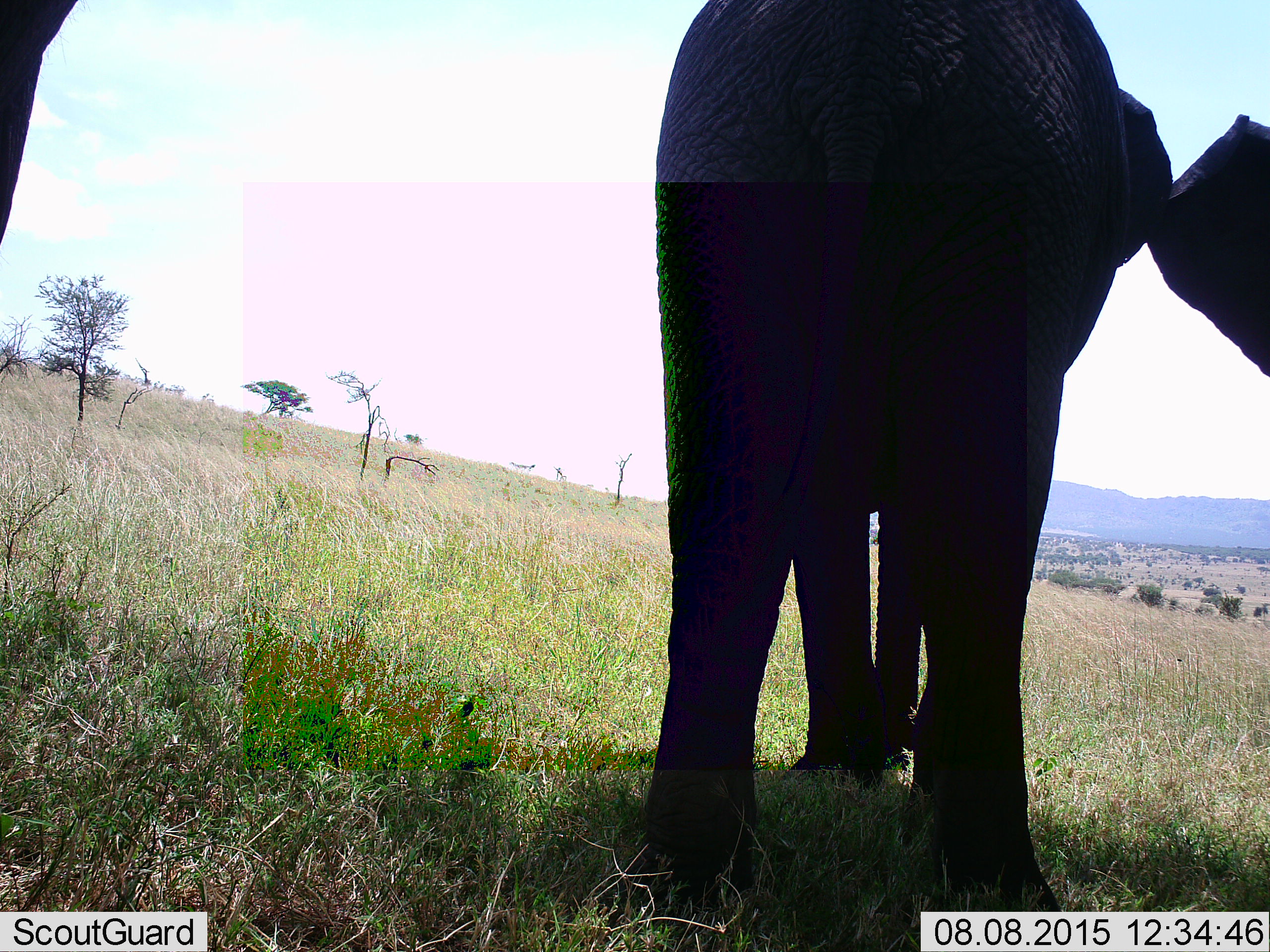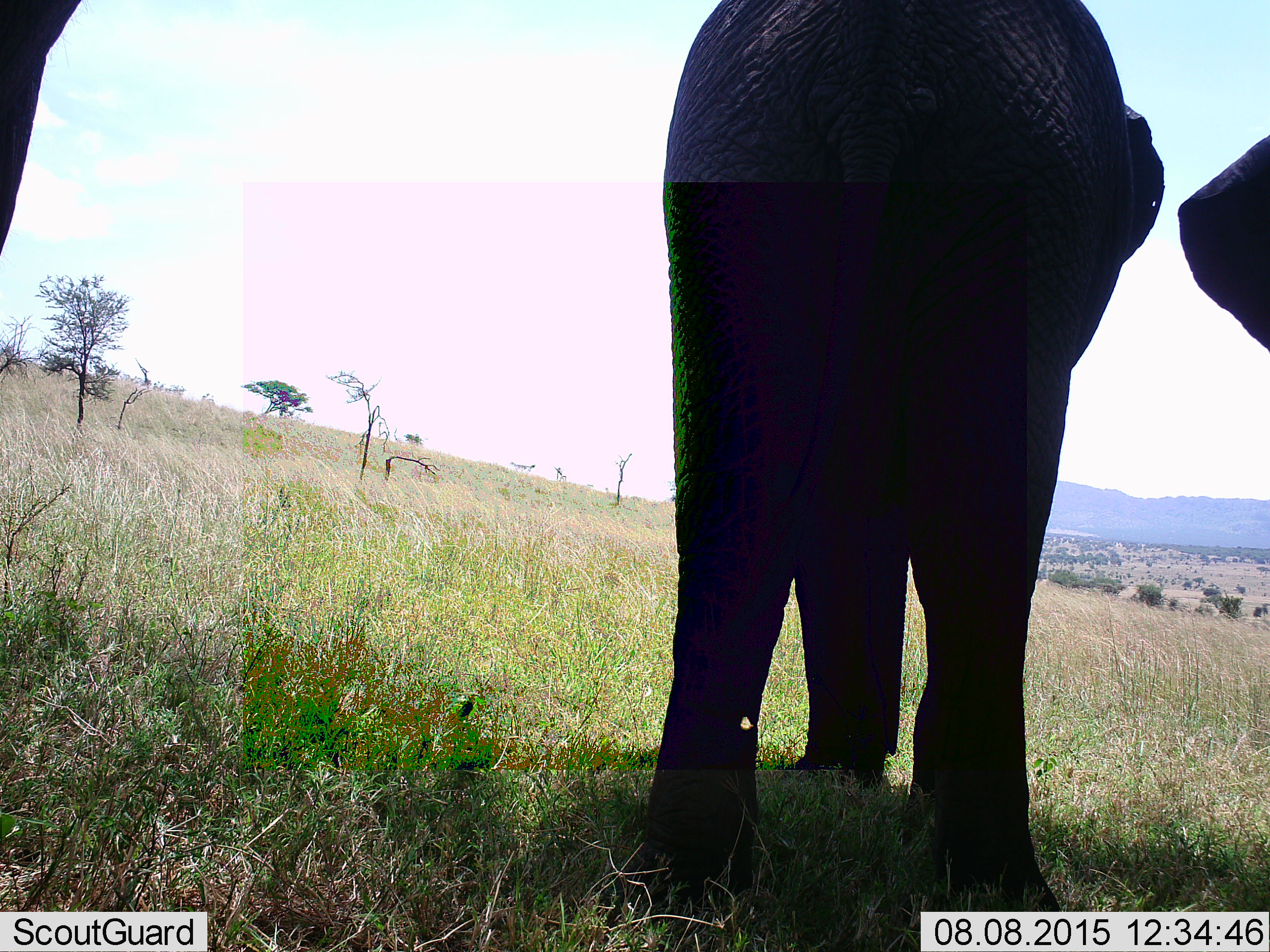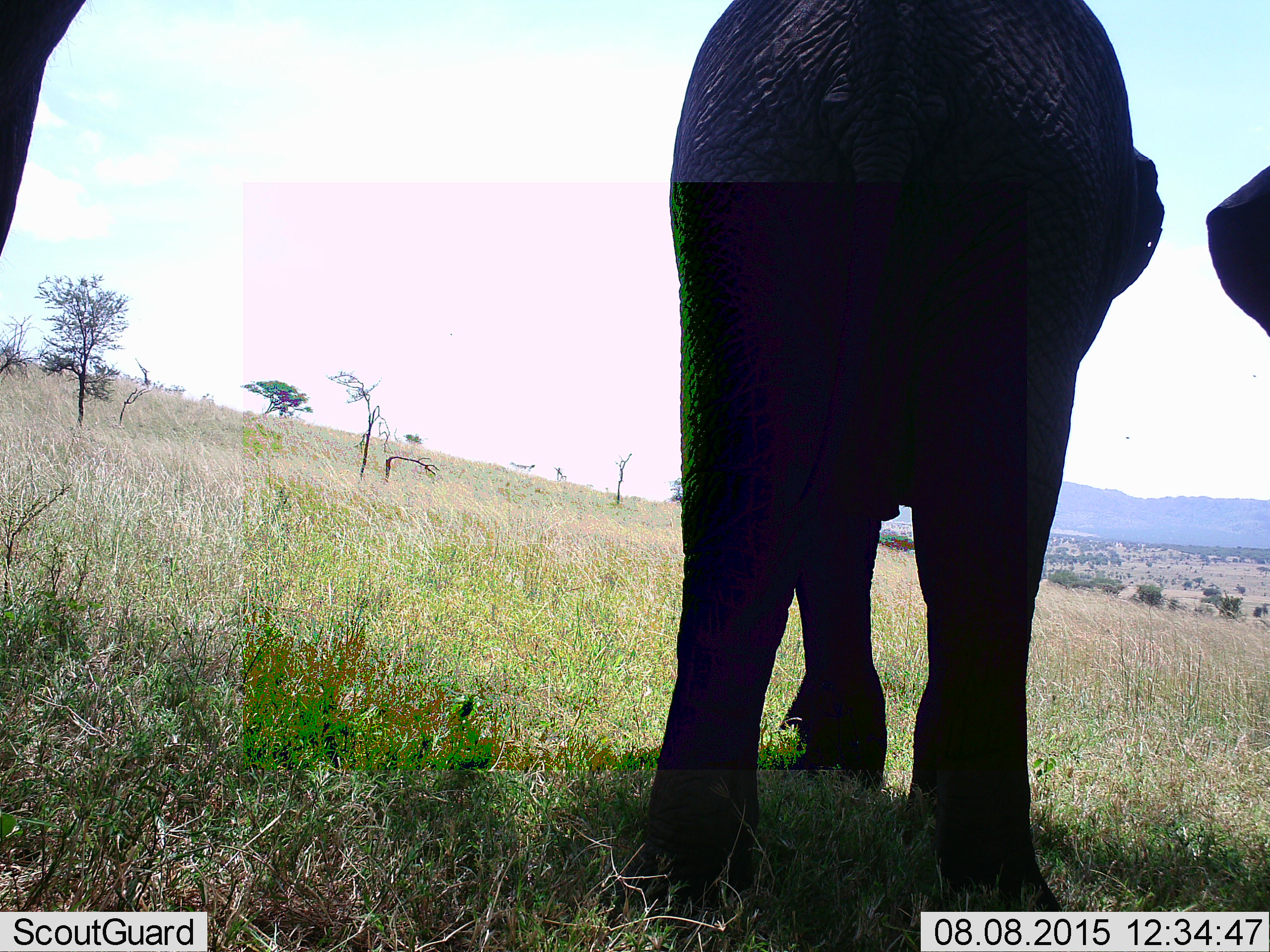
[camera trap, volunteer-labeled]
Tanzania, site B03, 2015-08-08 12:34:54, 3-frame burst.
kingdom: Animalia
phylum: Chordata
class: Mammalia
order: Proboscidea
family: Elephantidae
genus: Loxodonta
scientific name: Loxodonta africana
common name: african bush elephant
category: elephant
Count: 3.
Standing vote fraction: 85%.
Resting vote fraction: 0%.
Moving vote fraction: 20%.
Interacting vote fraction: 5%.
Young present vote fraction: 0%.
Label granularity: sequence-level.